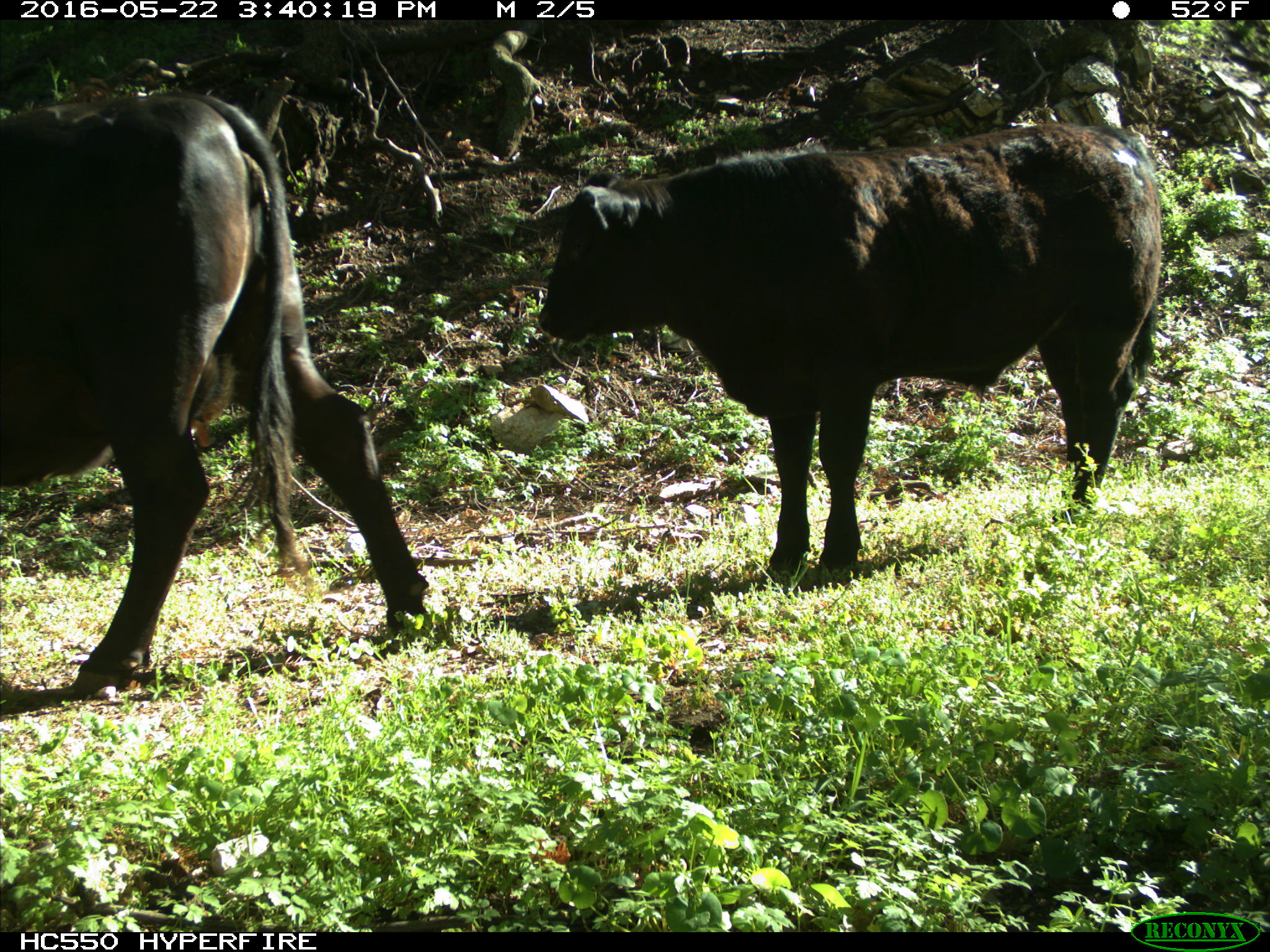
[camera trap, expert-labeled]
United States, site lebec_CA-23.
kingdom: Animalia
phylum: Chordata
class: Mammalia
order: Artiodactyla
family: Bovidae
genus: Bos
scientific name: Bos taurus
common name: domestic cow